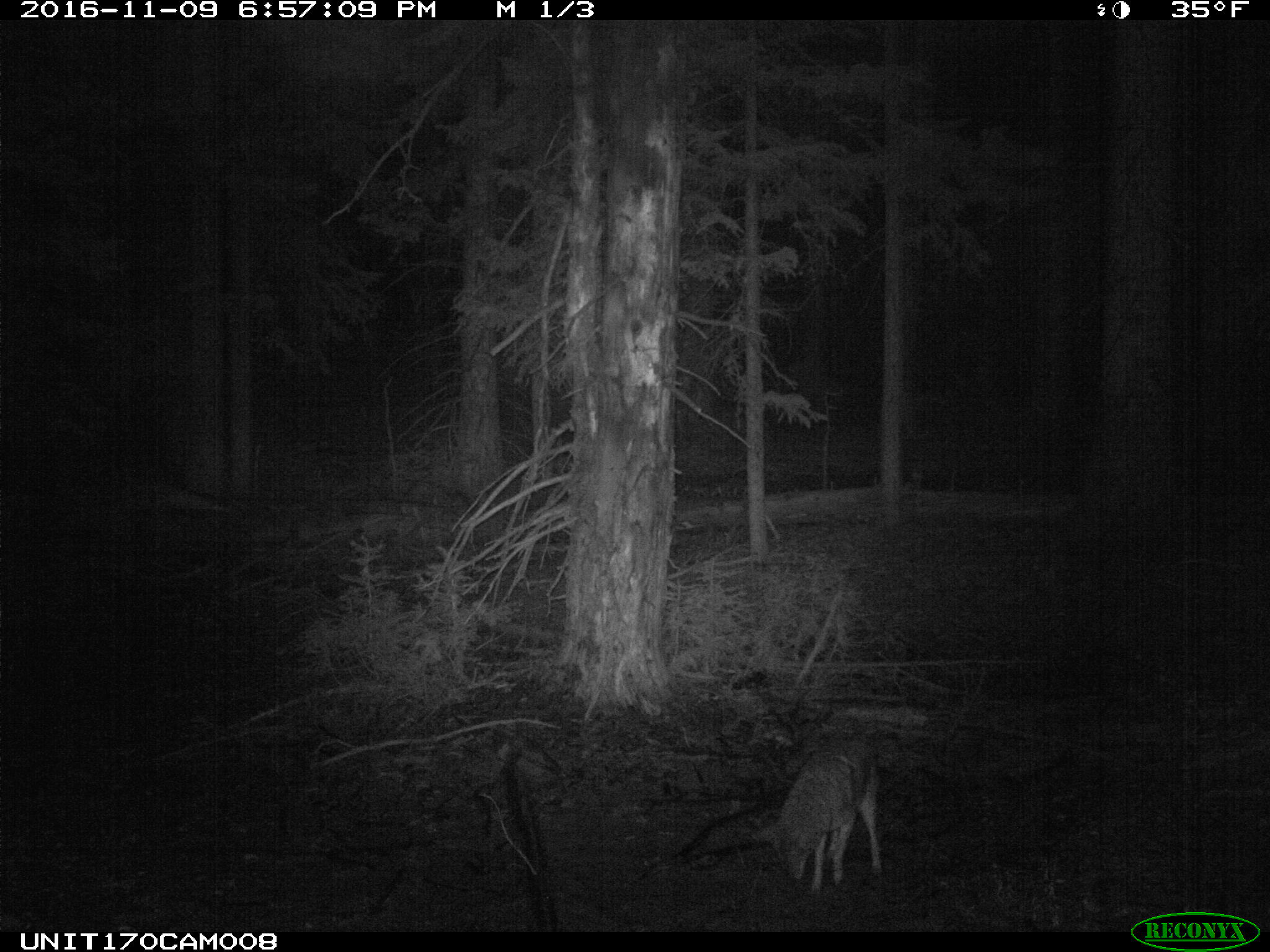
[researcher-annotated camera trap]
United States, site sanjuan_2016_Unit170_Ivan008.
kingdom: Animalia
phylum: Chordata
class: Mammalia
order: Carnivora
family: Canidae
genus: Canis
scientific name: Canis latrans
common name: coyote